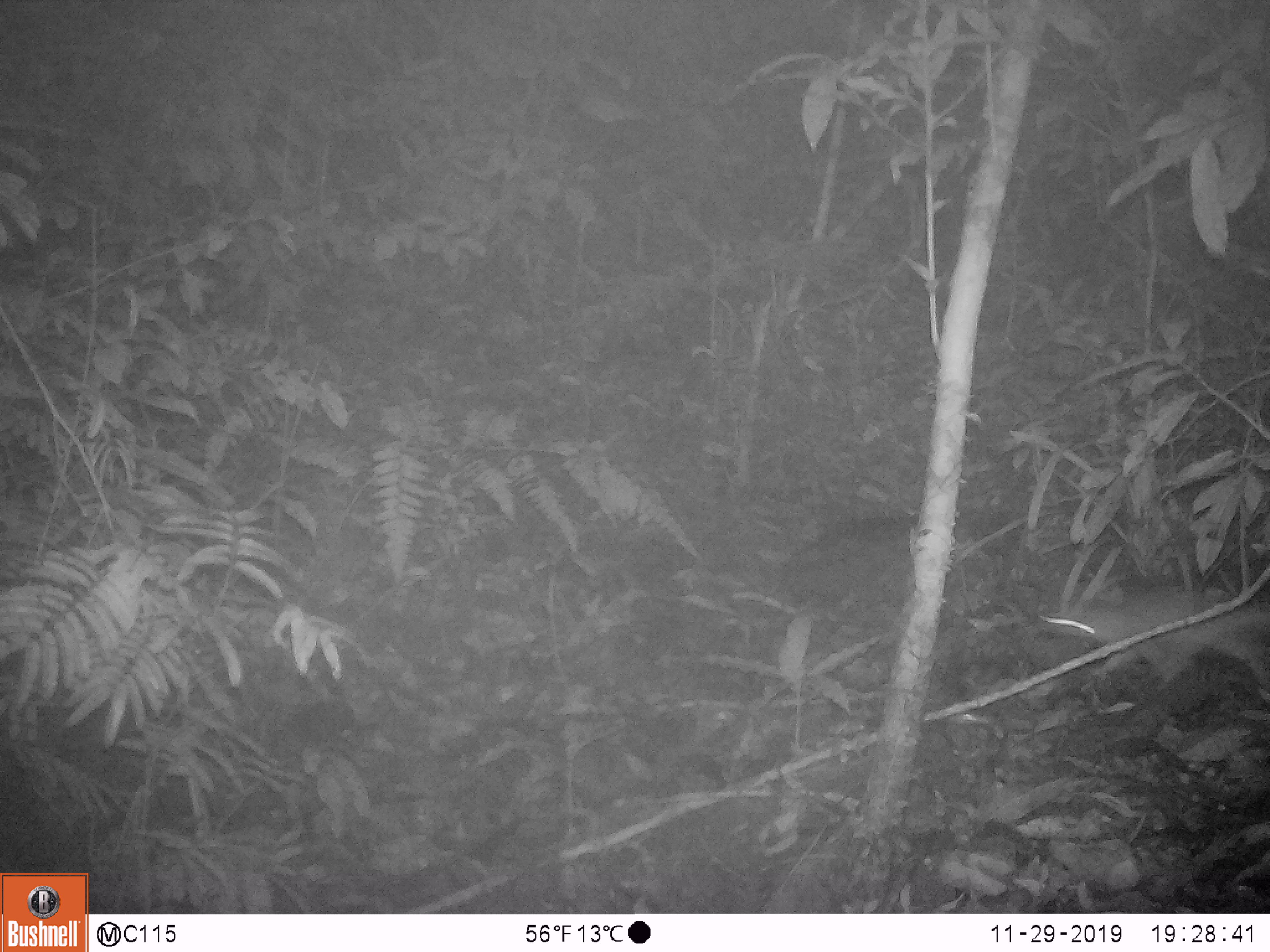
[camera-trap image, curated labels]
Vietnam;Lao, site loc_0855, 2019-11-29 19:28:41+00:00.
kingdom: Animalia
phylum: Chordata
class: Mammalia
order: Rodentia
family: Muridae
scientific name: Muridae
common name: old-world mice and rats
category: unidentified murid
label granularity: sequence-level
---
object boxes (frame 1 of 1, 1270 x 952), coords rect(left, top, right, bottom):
unidentified murid: rect(1038, 586, 1268, 695)